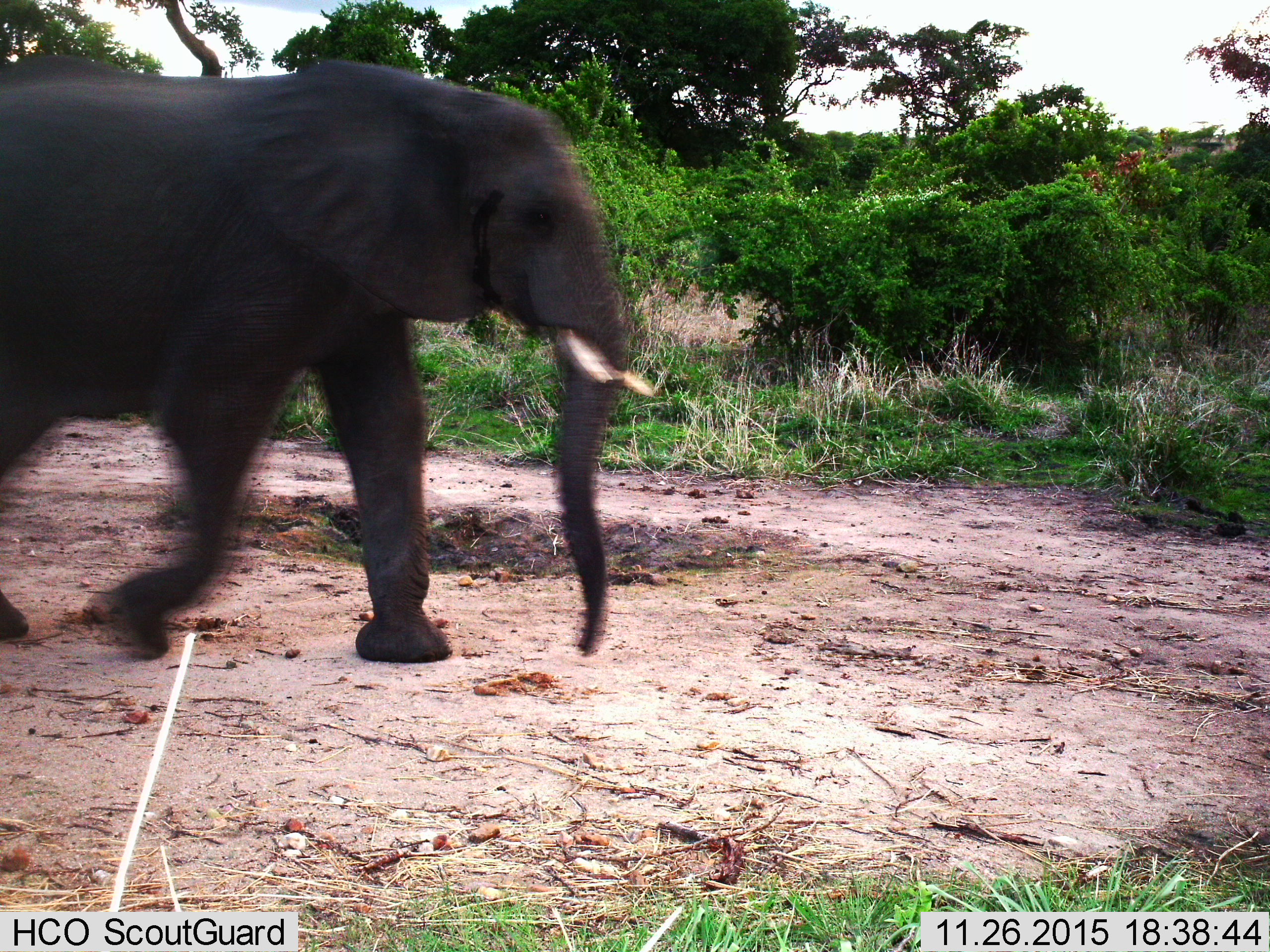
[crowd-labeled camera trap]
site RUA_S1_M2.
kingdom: Animalia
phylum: Chordata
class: Mammalia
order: Proboscidea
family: Elephantidae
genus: Loxodonta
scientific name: Loxodonta africana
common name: african bush elephant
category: elephant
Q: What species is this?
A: Elephant (african bush elephant) (Loxodonta africana).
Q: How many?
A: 1.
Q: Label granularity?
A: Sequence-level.